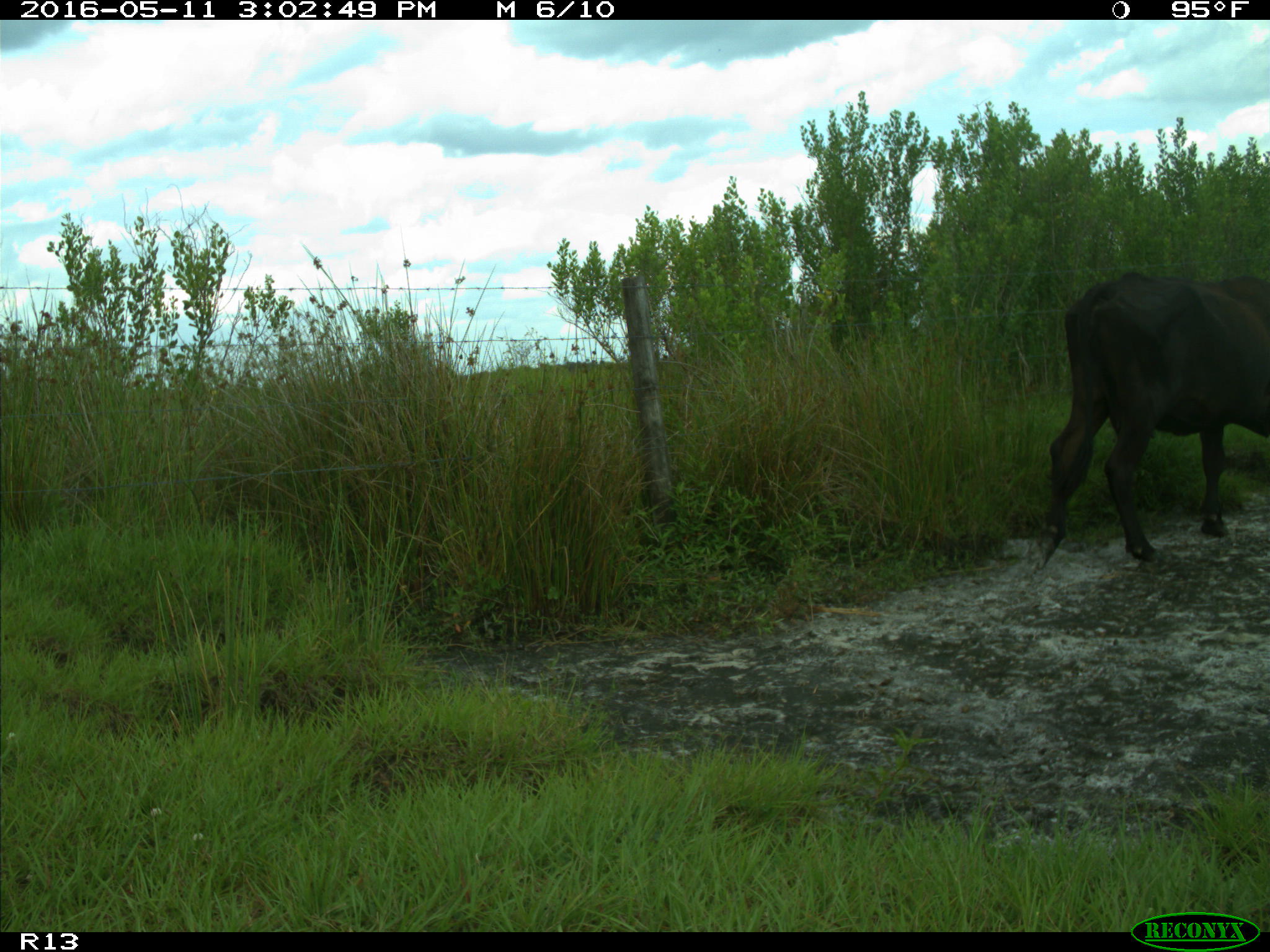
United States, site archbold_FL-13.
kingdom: Animalia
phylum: Chordata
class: Mammalia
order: Artiodactyla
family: Bovidae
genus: Bos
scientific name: Bos taurus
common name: domestic cow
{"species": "Bos taurus (domestic cow)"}